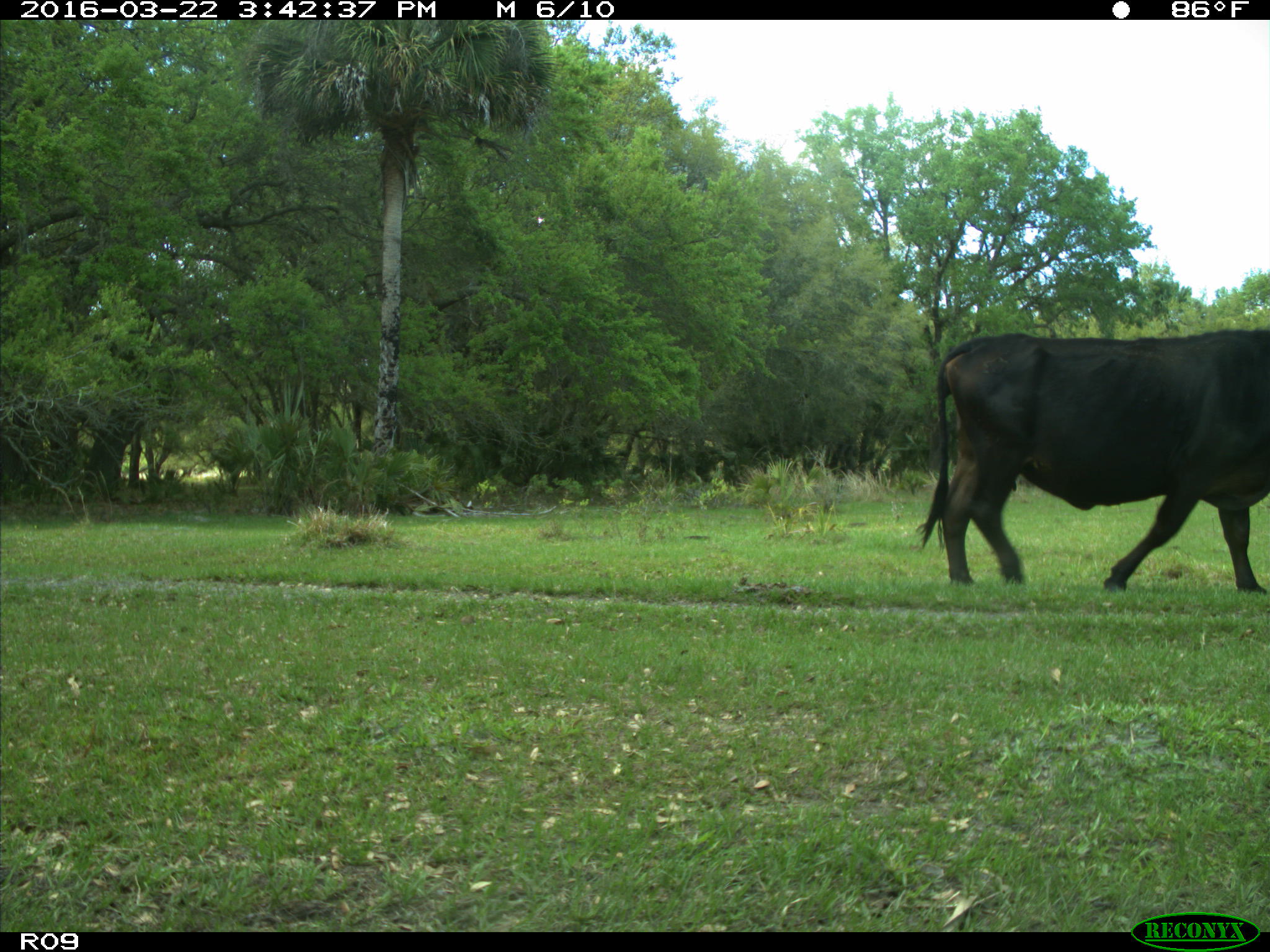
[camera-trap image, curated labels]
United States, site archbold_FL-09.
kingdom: Animalia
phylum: Chordata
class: Mammalia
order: Artiodactyla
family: Bovidae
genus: Bos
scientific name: Bos taurus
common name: domestic cow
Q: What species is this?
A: Bos taurus (domestic cow).